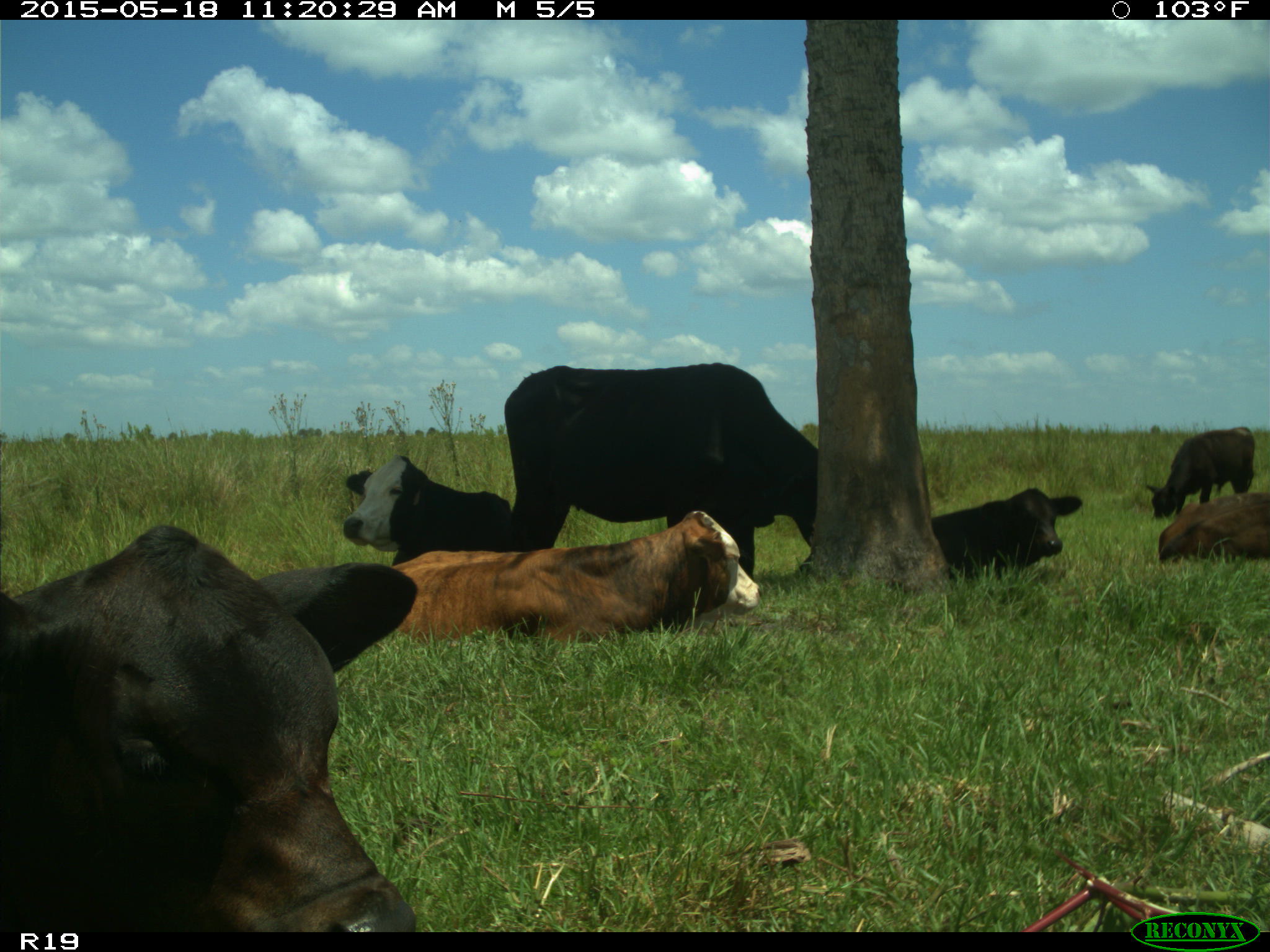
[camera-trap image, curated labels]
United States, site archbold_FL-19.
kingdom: Animalia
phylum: Chordata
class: Mammalia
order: Artiodactyla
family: Bovidae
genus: Bos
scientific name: Bos taurus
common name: domestic cow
Bos taurus (domestic cow).